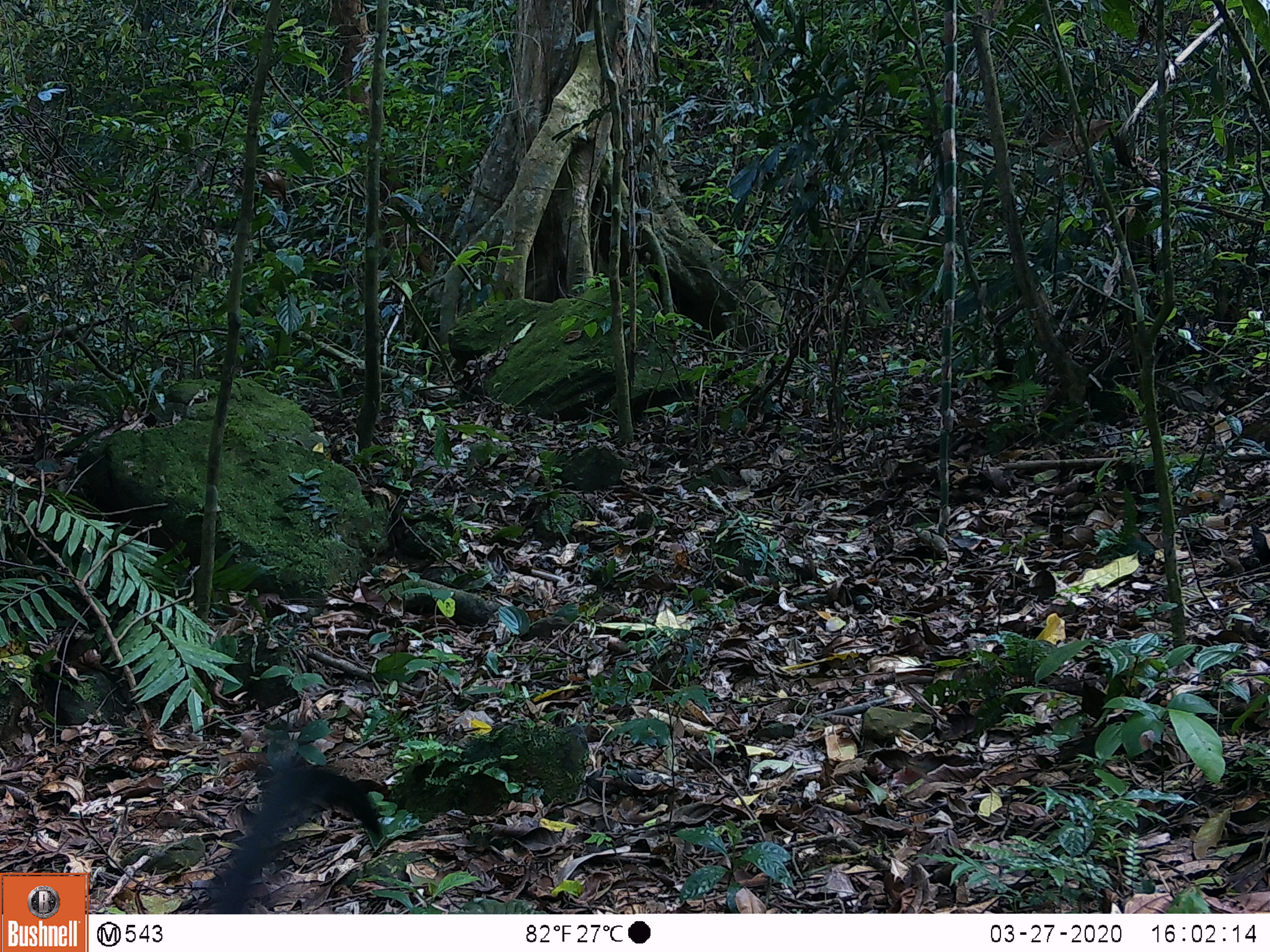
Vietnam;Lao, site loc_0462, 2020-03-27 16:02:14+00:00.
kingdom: Animalia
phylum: Chordata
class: Mammalia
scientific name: Mammalia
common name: mammal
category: unidentified small mammal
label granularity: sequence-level